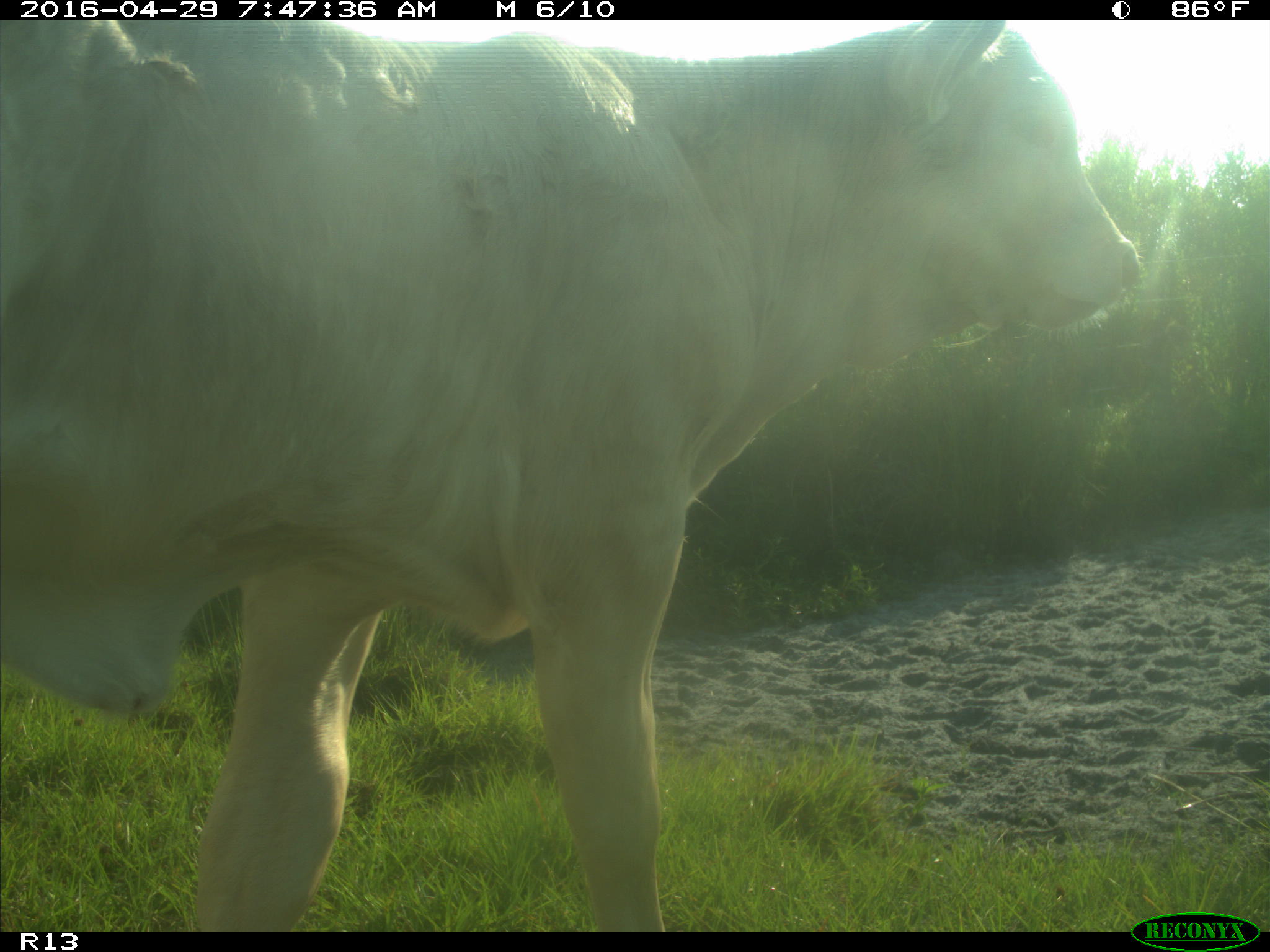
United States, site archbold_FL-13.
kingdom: Animalia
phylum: Chordata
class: Mammalia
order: Artiodactyla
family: Bovidae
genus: Bos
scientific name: Bos taurus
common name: domestic cow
Bos taurus (domestic cow).